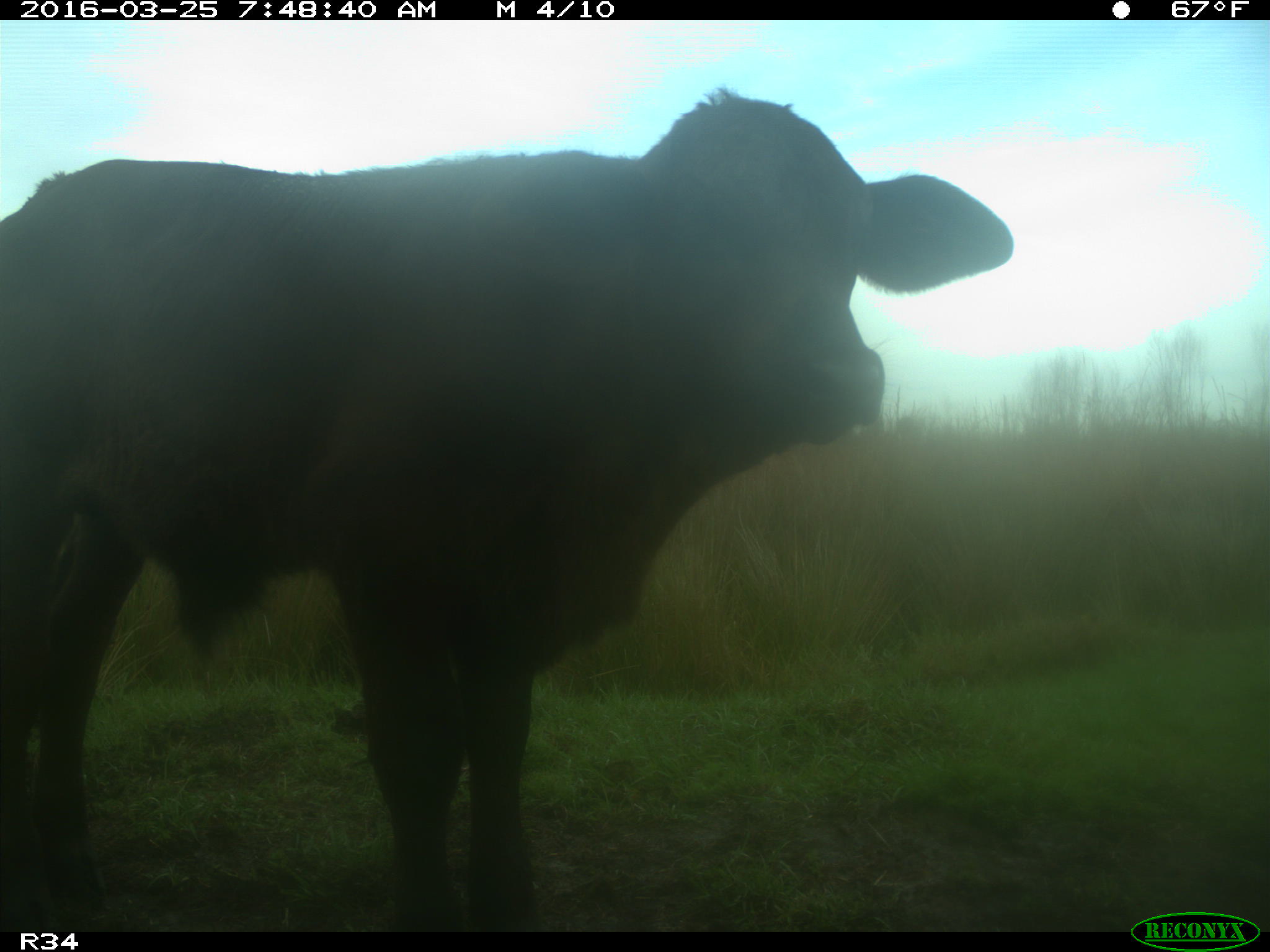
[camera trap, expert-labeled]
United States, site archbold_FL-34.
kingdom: Animalia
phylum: Chordata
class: Mammalia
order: Artiodactyla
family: Bovidae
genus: Bos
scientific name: Bos taurus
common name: domestic cow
Bos taurus (domestic cow).